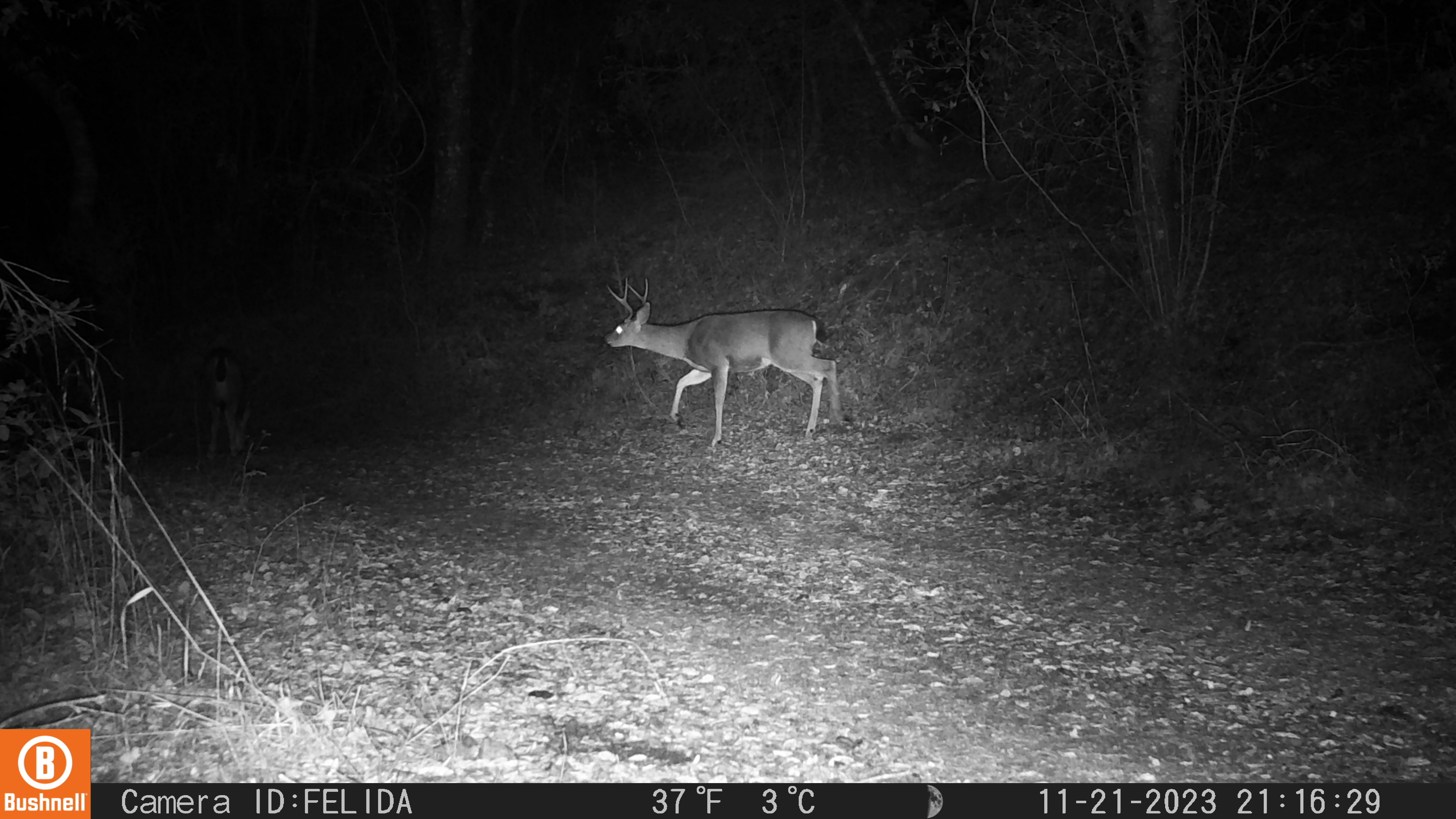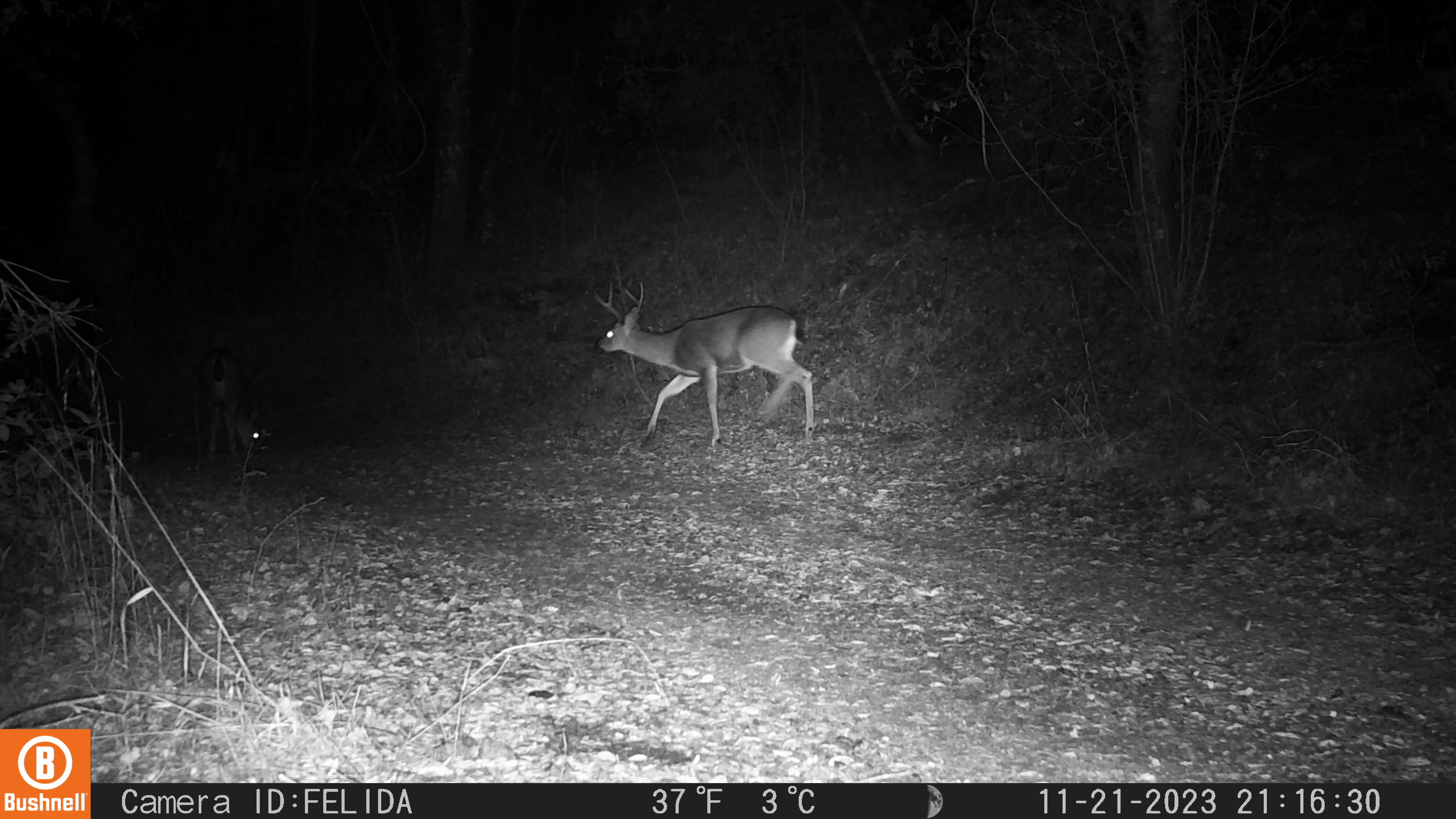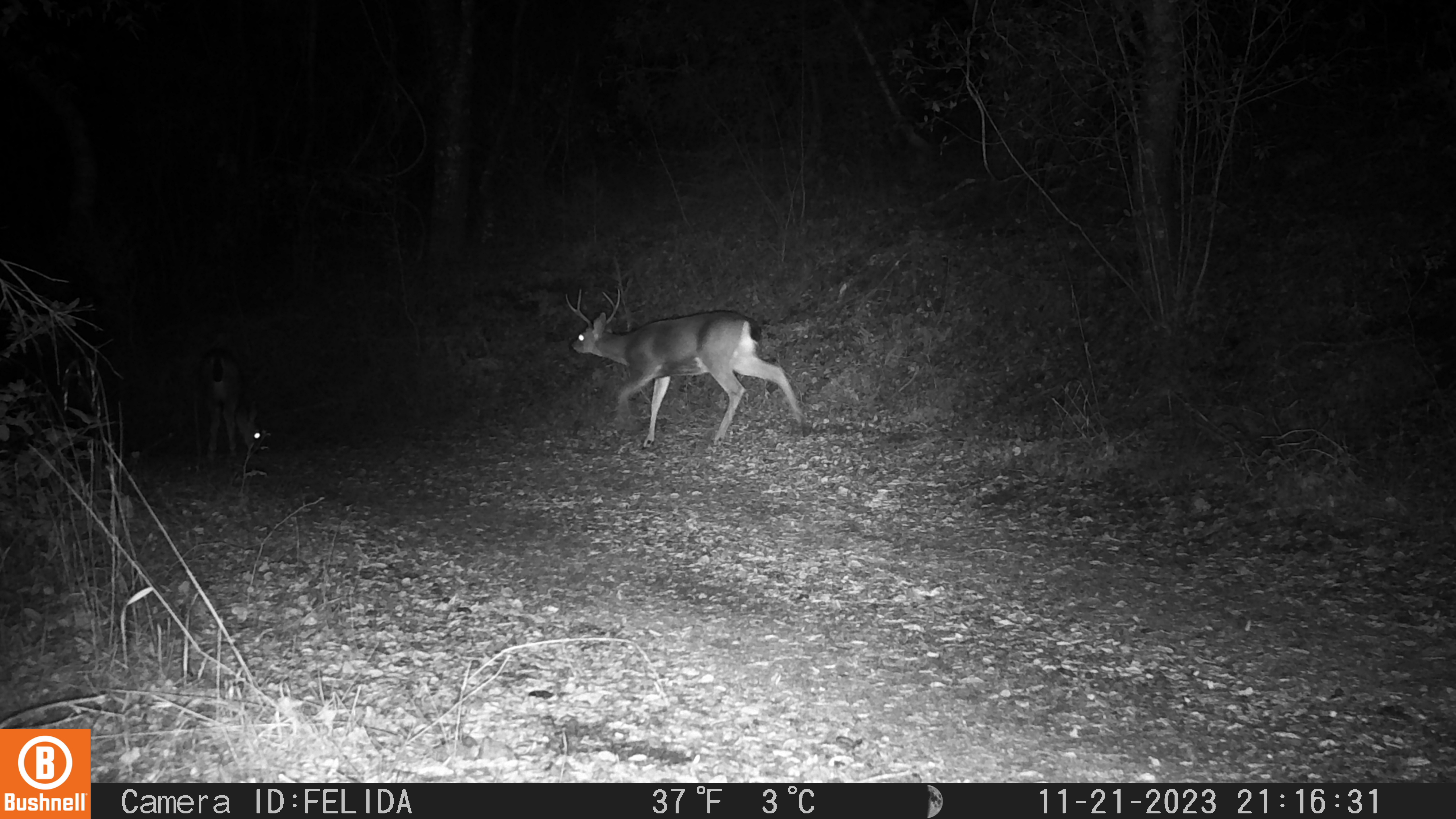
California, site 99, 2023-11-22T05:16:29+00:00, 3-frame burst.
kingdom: Animalia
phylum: Chordata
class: Mammalia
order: Artiodactyla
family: Cervidae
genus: Odocoileus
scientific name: Odocoileus hemionus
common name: mule deer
Mule deer (Odocoileus hemionus).